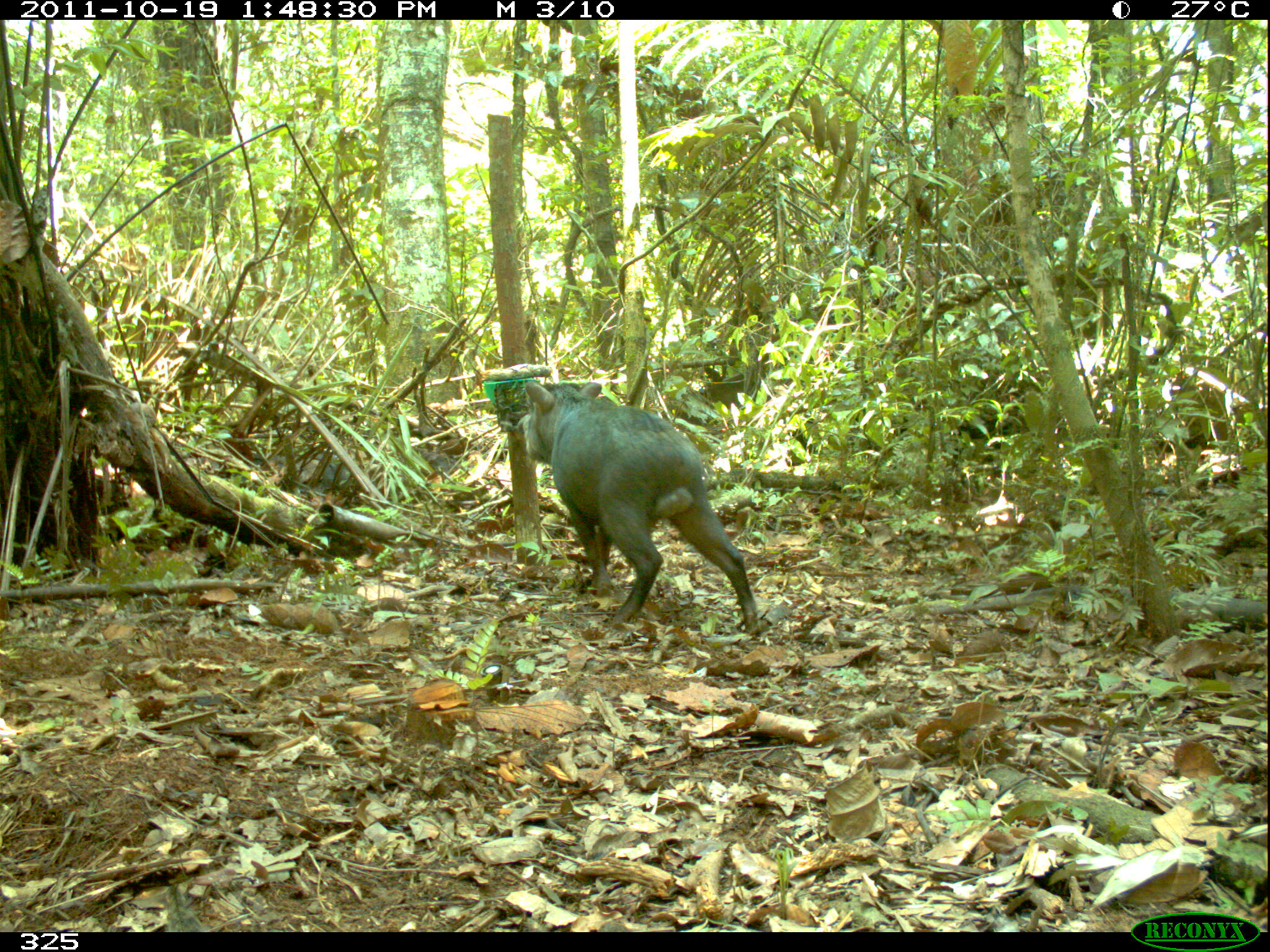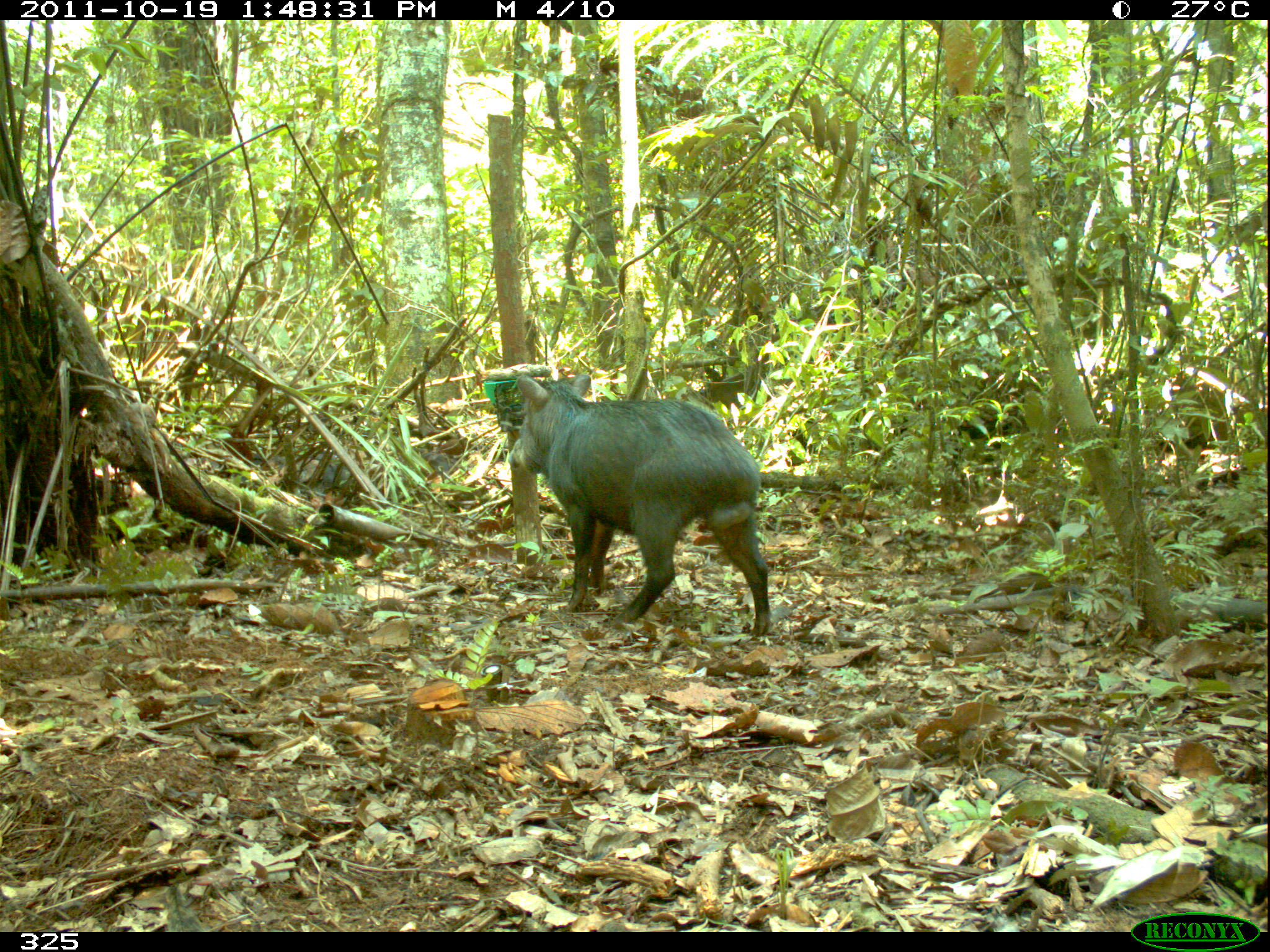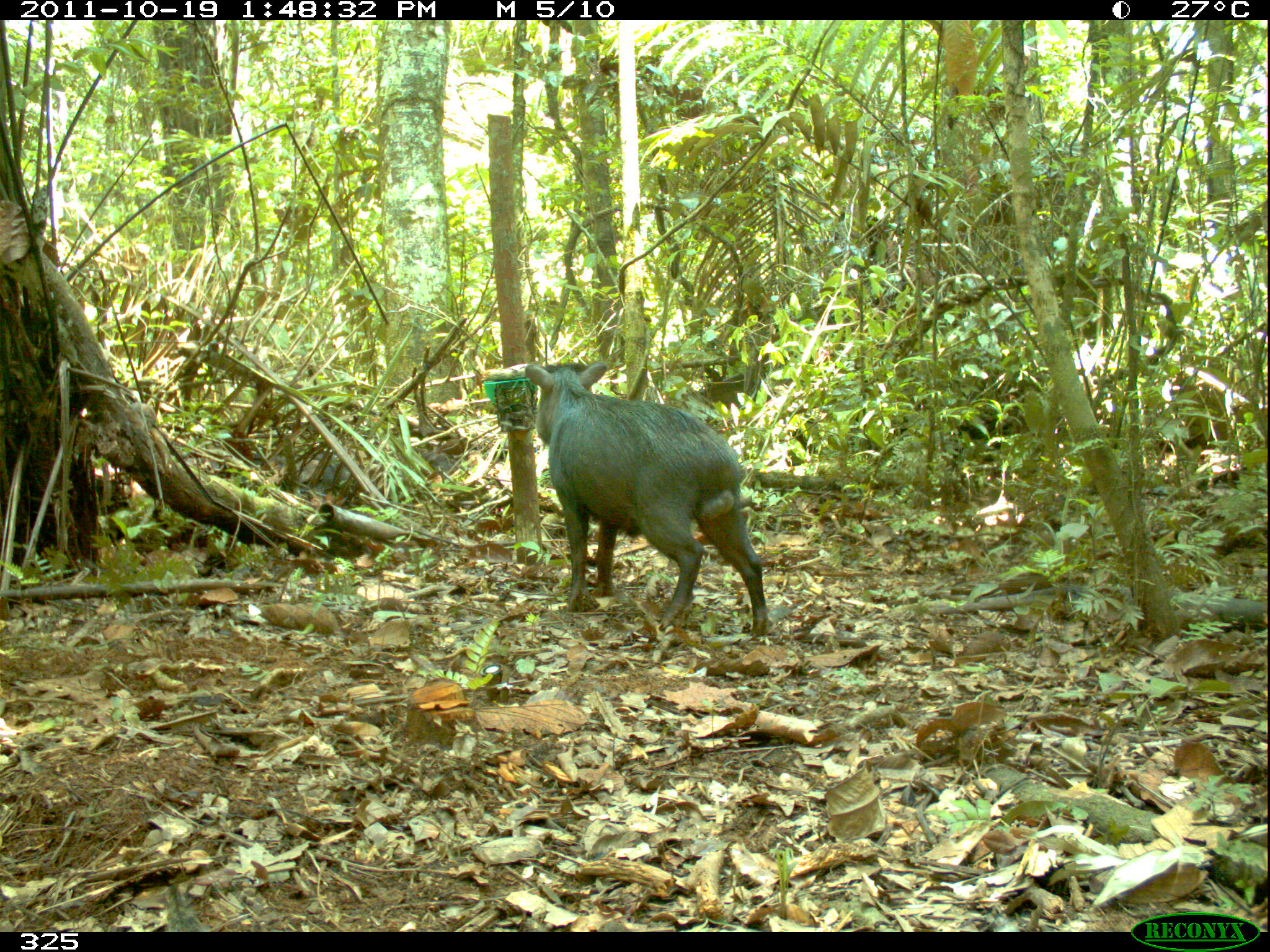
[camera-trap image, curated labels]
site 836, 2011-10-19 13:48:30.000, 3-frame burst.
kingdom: Animalia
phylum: Chordata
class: Mammalia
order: Artiodactyla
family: Tayassuidae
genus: Tayassu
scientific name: Tayassu pecari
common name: white-lipped peccary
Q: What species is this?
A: Tayassu pecari (white-lipped peccary).